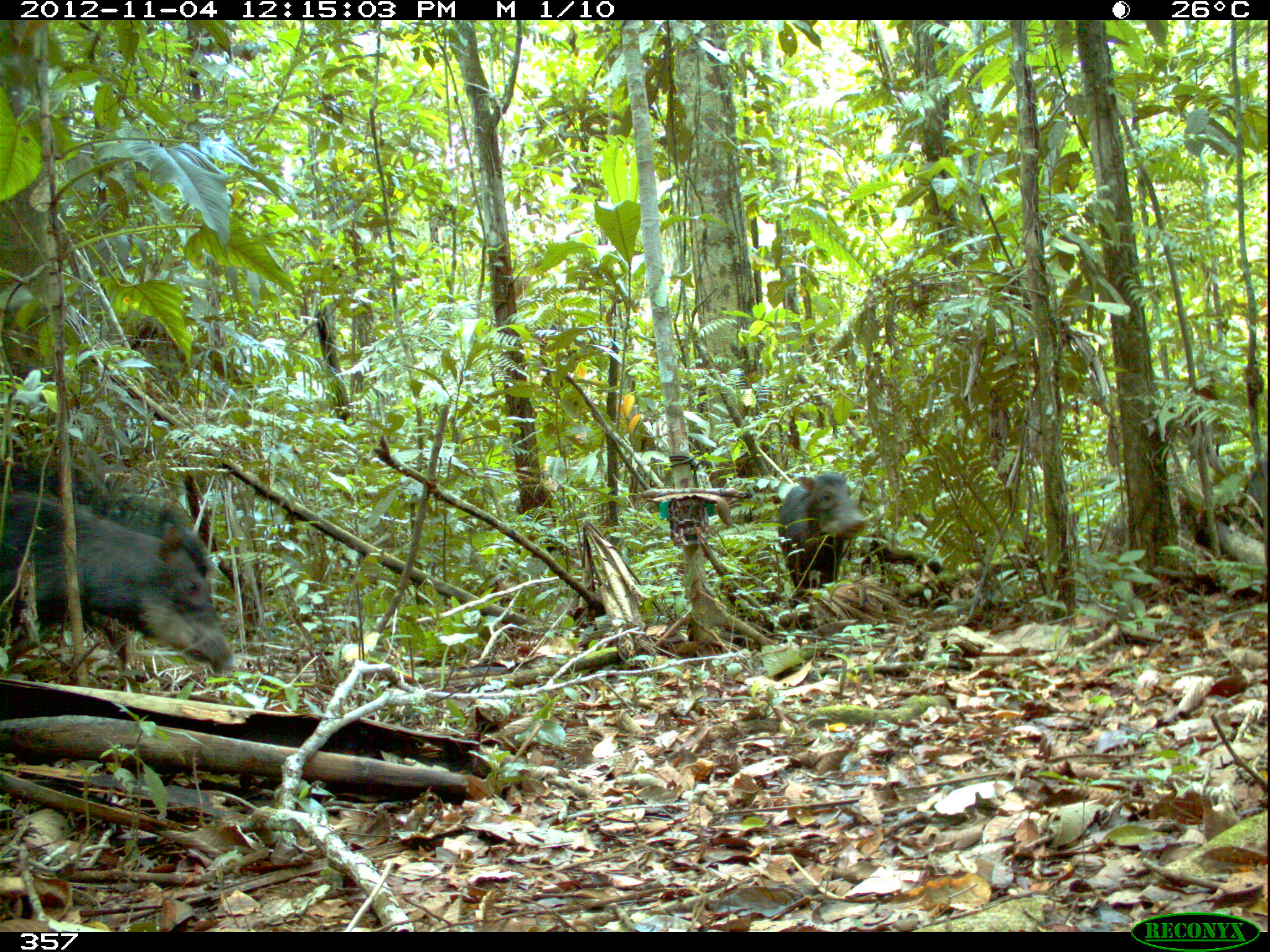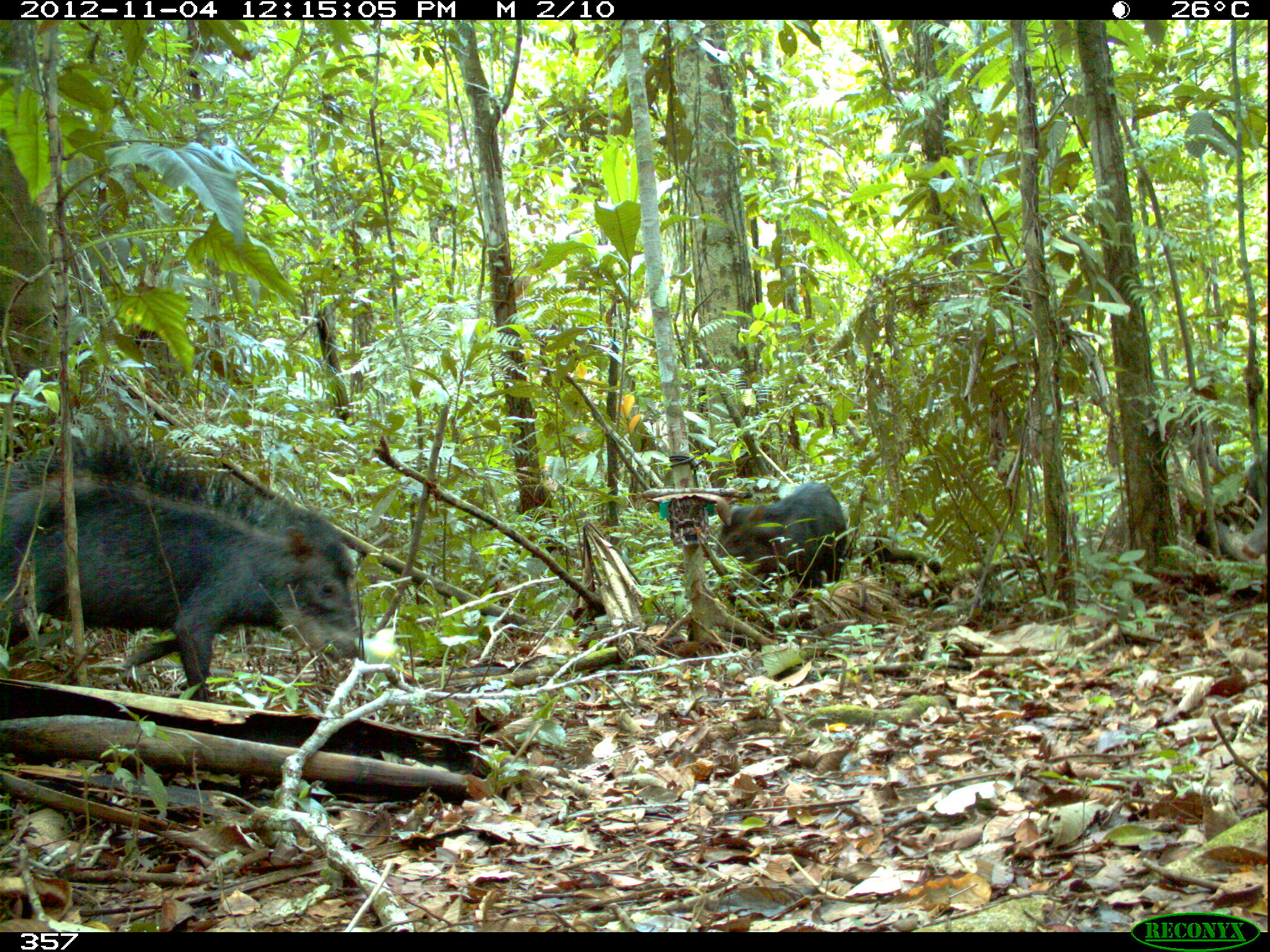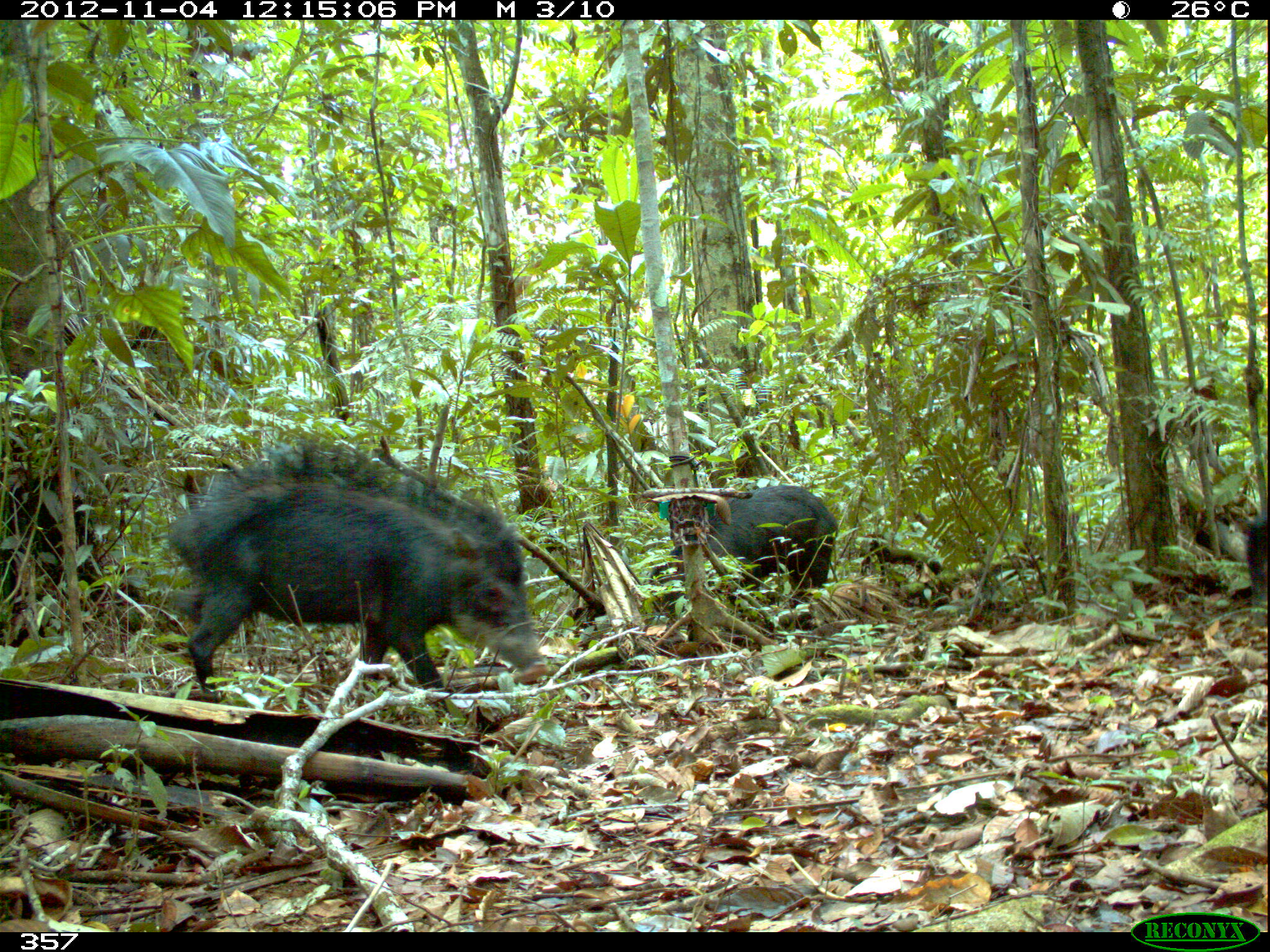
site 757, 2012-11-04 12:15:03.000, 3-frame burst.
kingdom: Animalia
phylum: Chordata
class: Mammalia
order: Artiodactyla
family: Tayassuidae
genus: Tayassu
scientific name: Tayassu pecari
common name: white-lipped peccary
Tayassu pecari (white-lipped peccary).